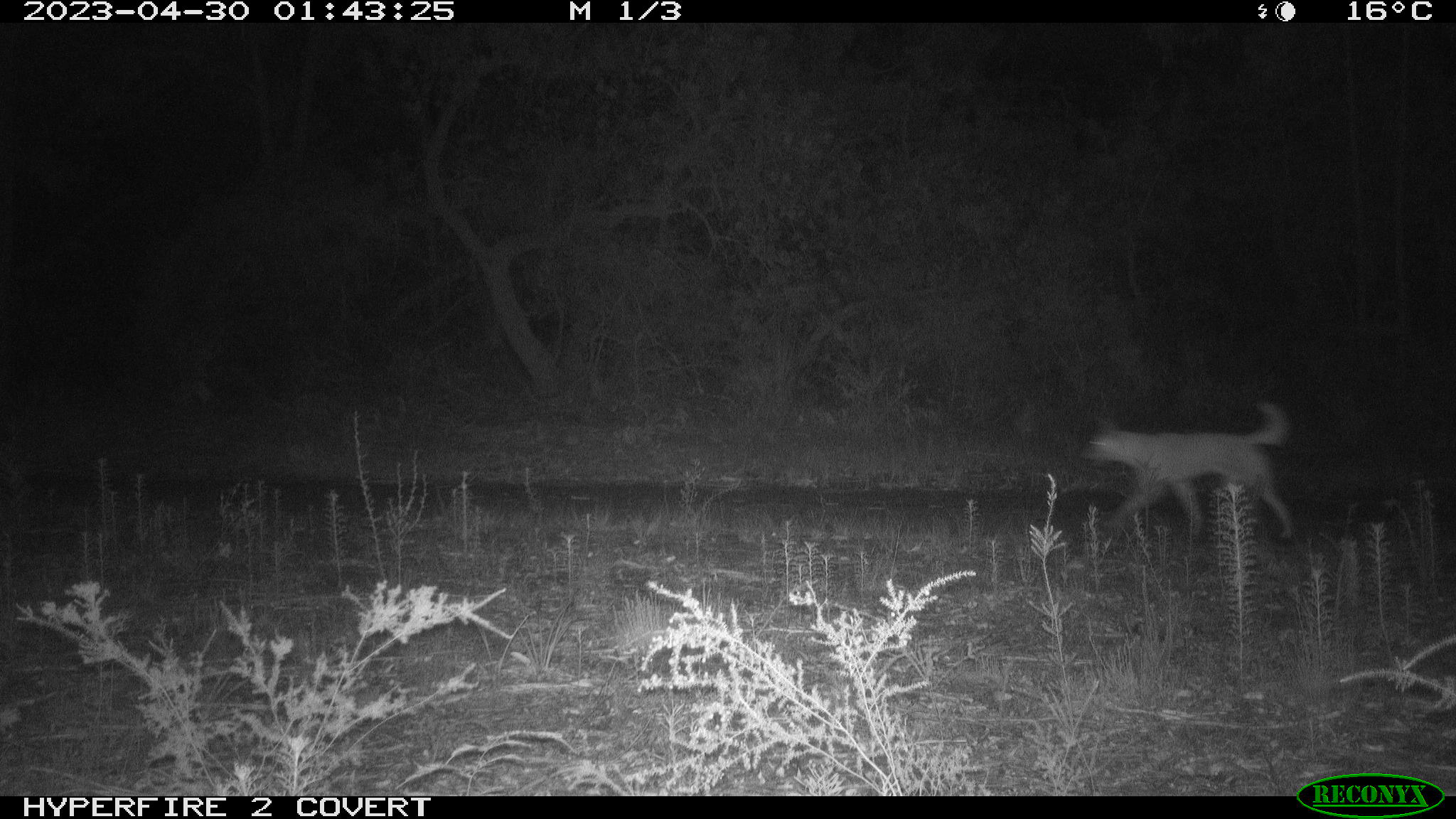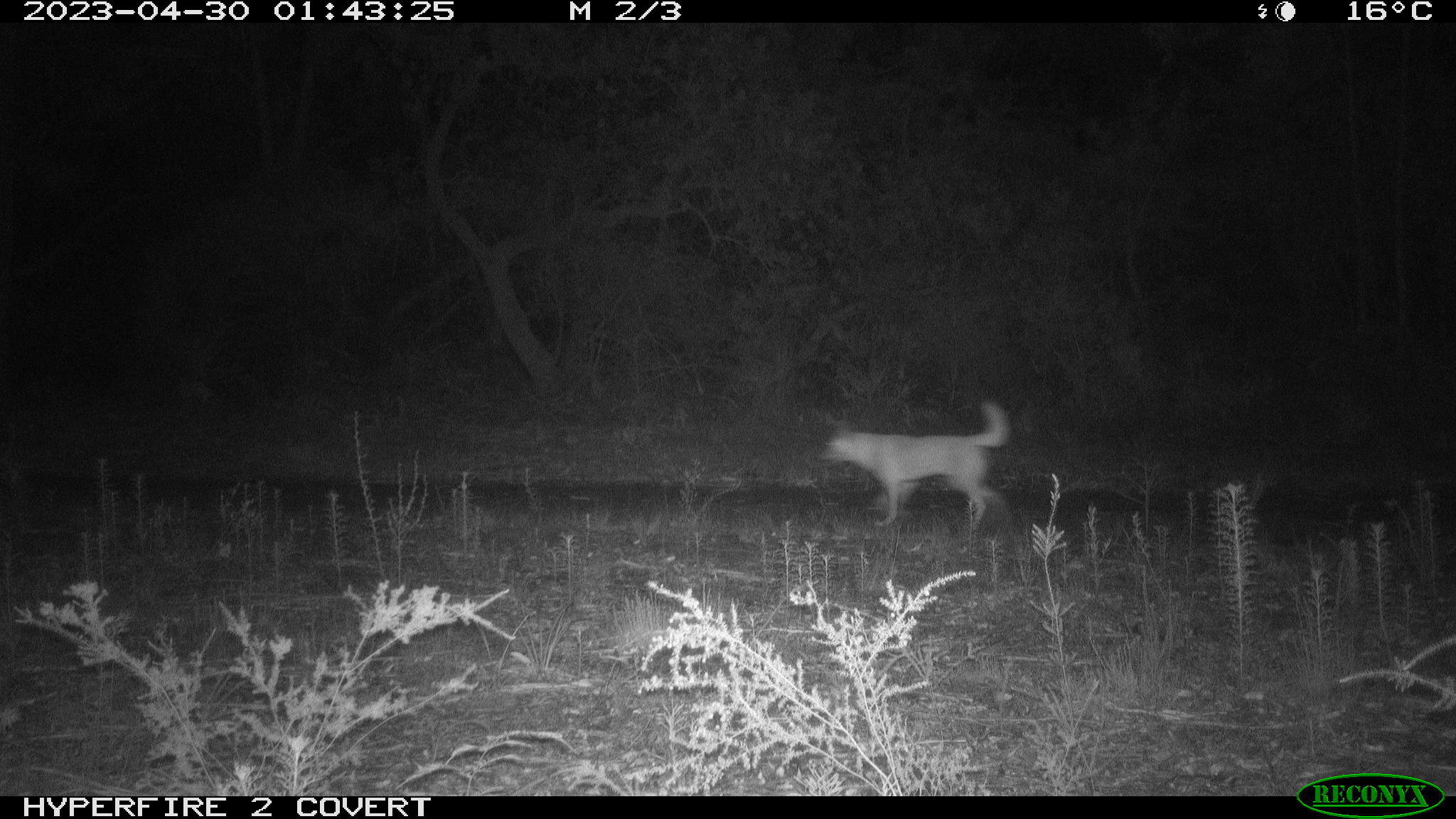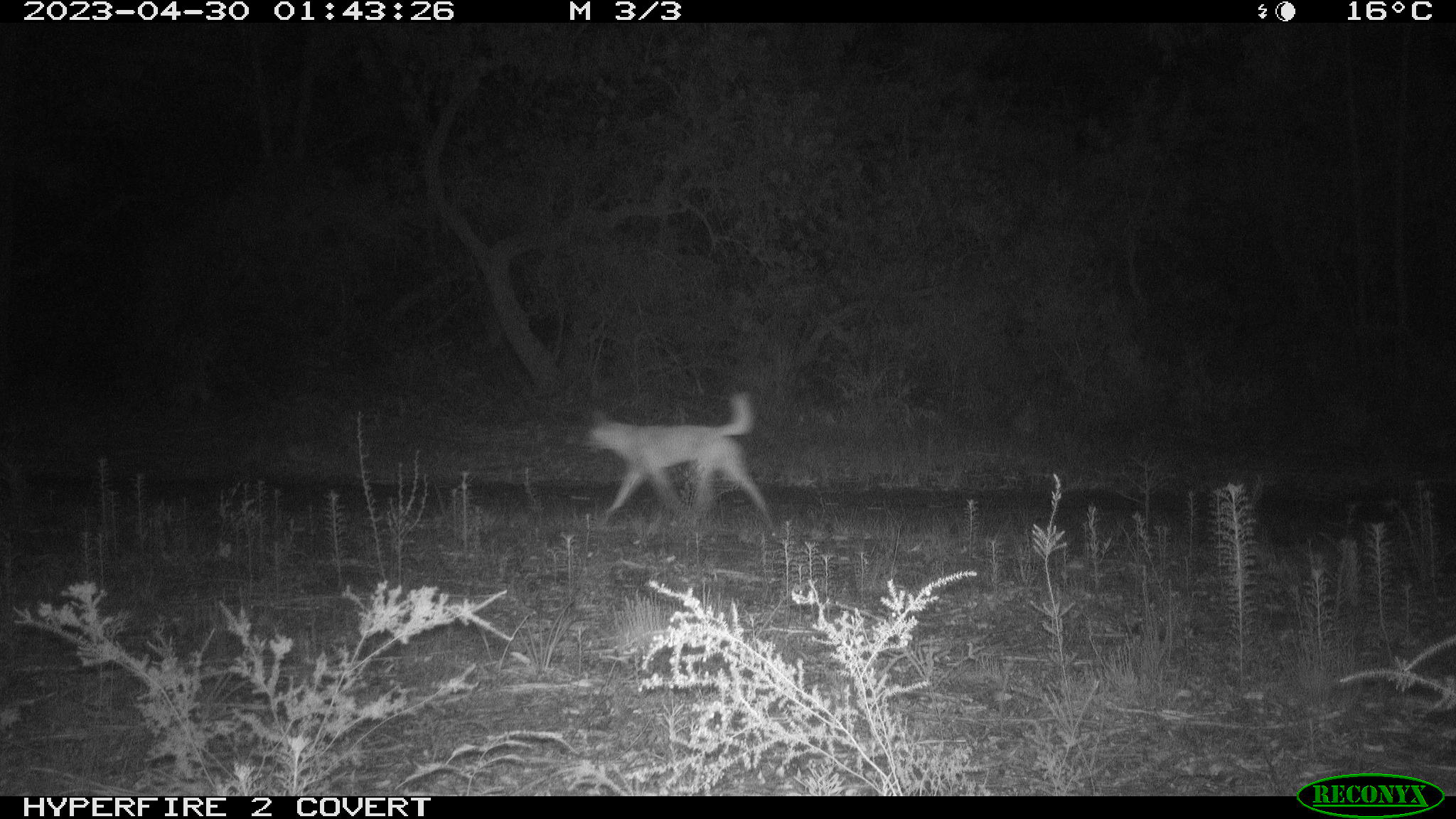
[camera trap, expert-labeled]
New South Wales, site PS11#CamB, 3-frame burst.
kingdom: Animalia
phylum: Chordata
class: Mammalia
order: Carnivora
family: Canidae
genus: Canis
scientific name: Canis familiaris dingo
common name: dingo